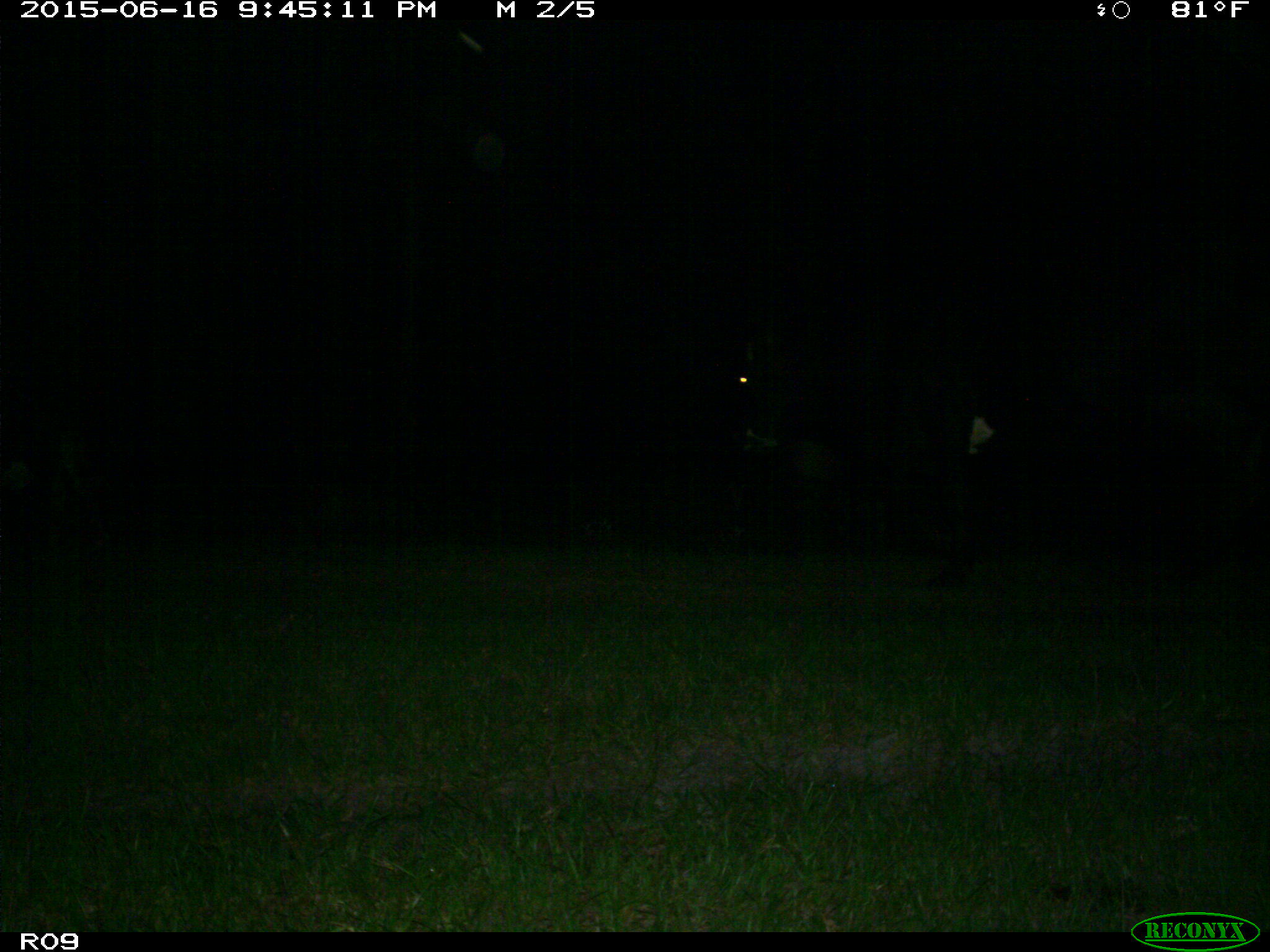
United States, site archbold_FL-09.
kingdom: Animalia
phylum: Chordata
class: Mammalia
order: Artiodactyla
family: Bovidae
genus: Bos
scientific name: Bos taurus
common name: domestic cow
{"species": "Bos taurus (domestic cow)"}